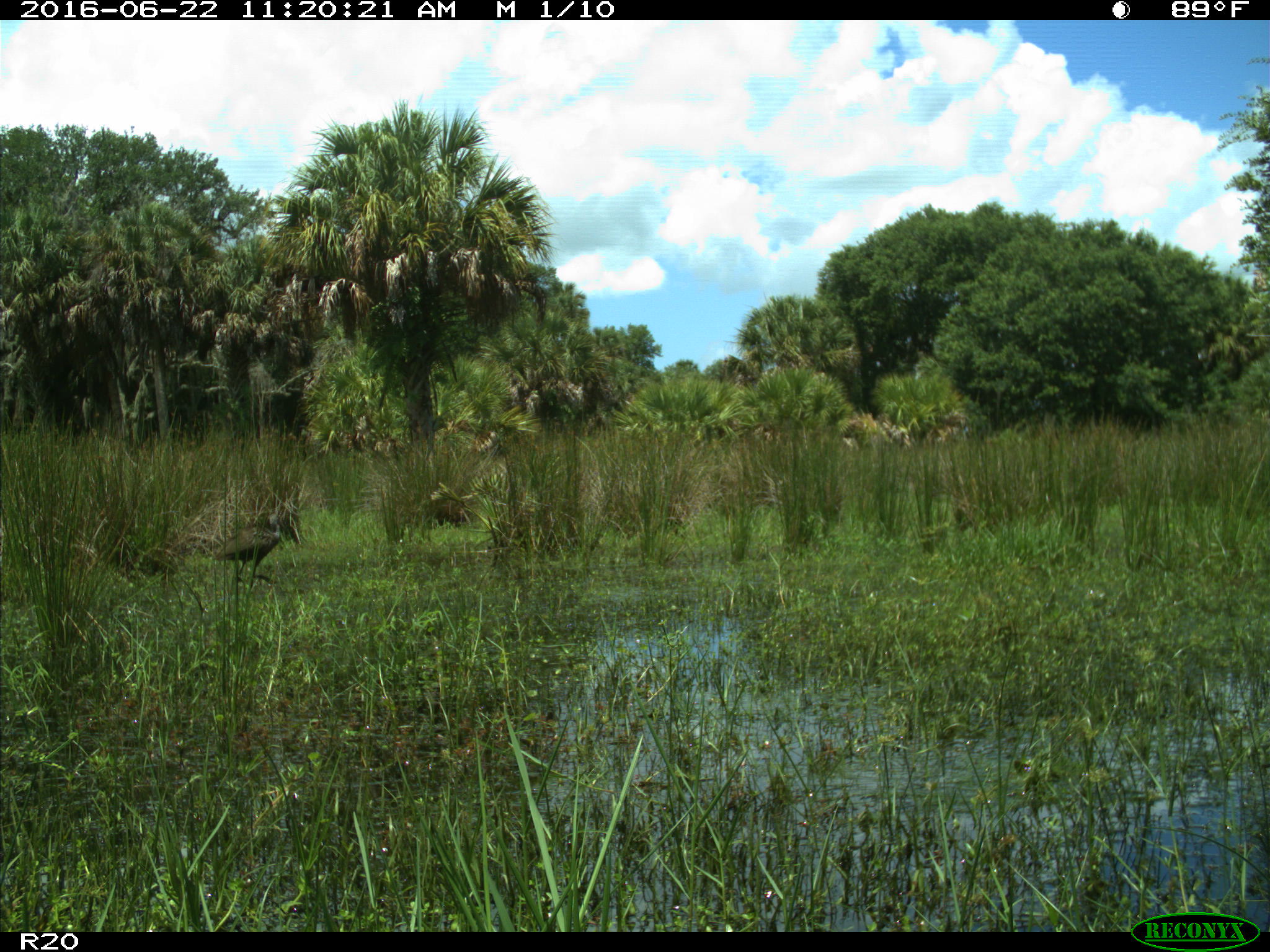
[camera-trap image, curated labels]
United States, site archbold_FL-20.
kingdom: Animalia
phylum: Chordata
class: Aves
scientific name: Aves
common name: birds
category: unidentified bird